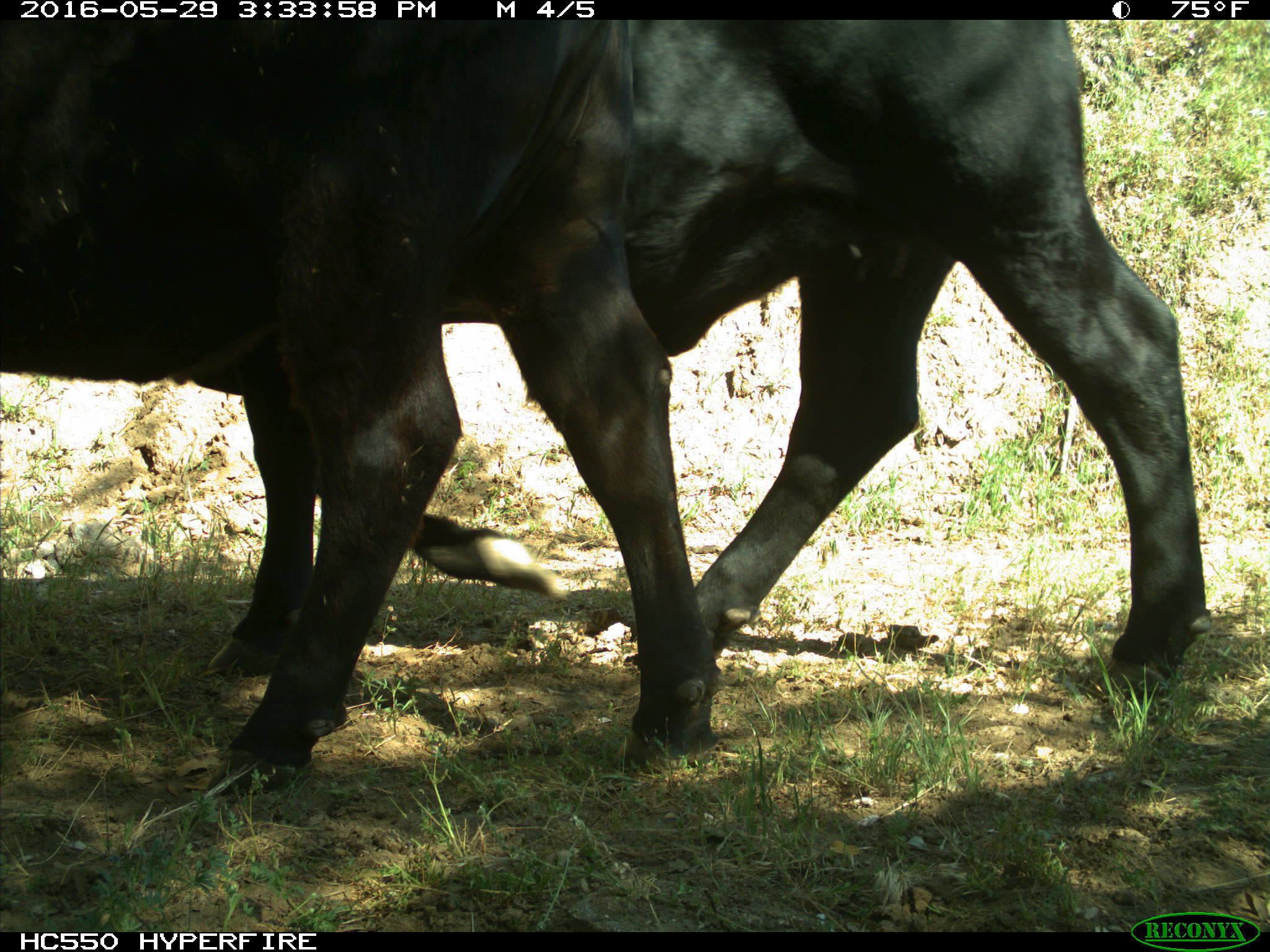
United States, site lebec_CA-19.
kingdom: Animalia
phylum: Chordata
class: Mammalia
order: Artiodactyla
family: Bovidae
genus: Bos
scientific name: Bos taurus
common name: domestic cow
Bos taurus (domestic cow).